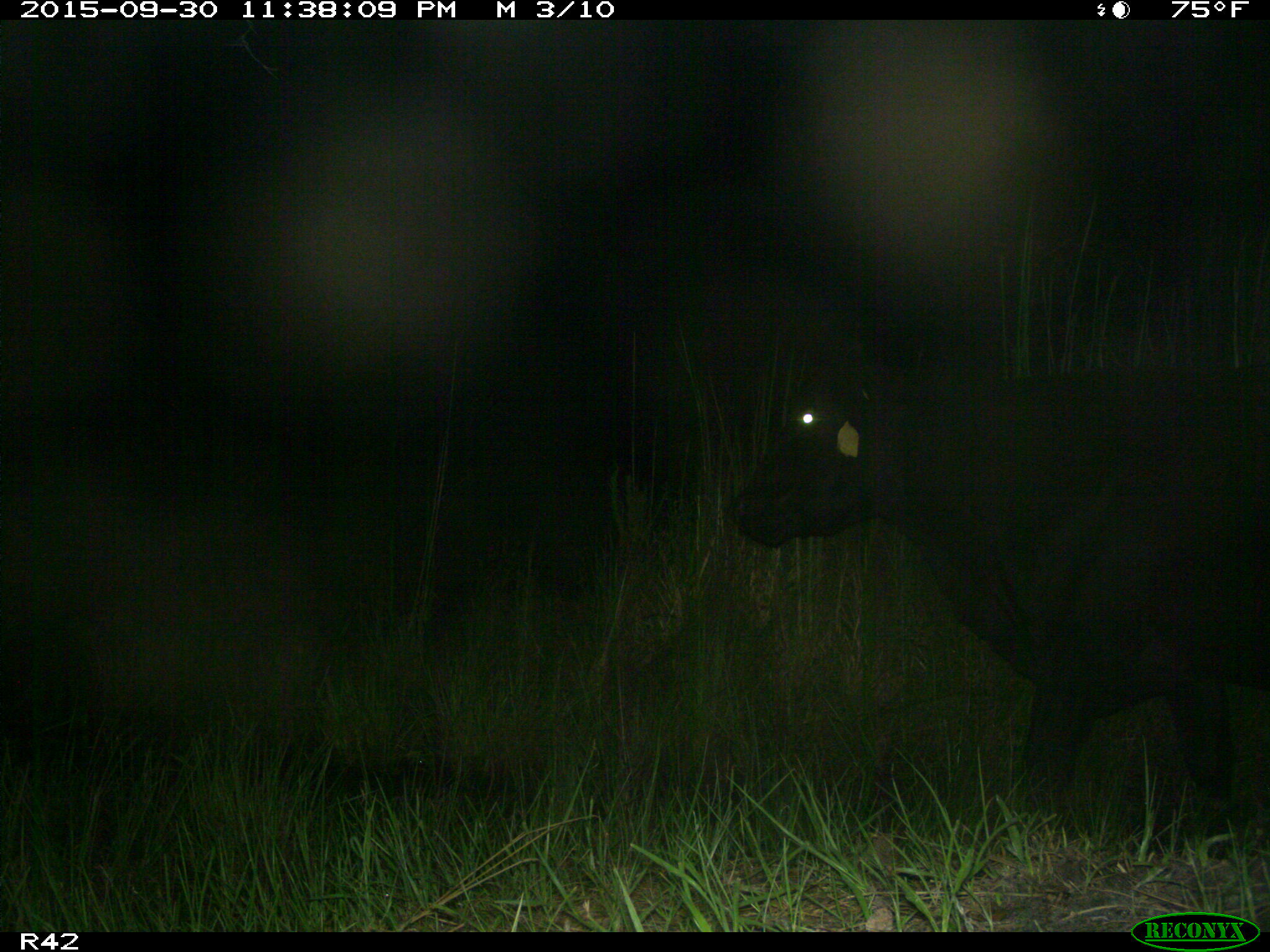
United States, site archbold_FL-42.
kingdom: Animalia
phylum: Chordata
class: Mammalia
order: Artiodactyla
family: Bovidae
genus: Bos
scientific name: Bos taurus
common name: domestic cow